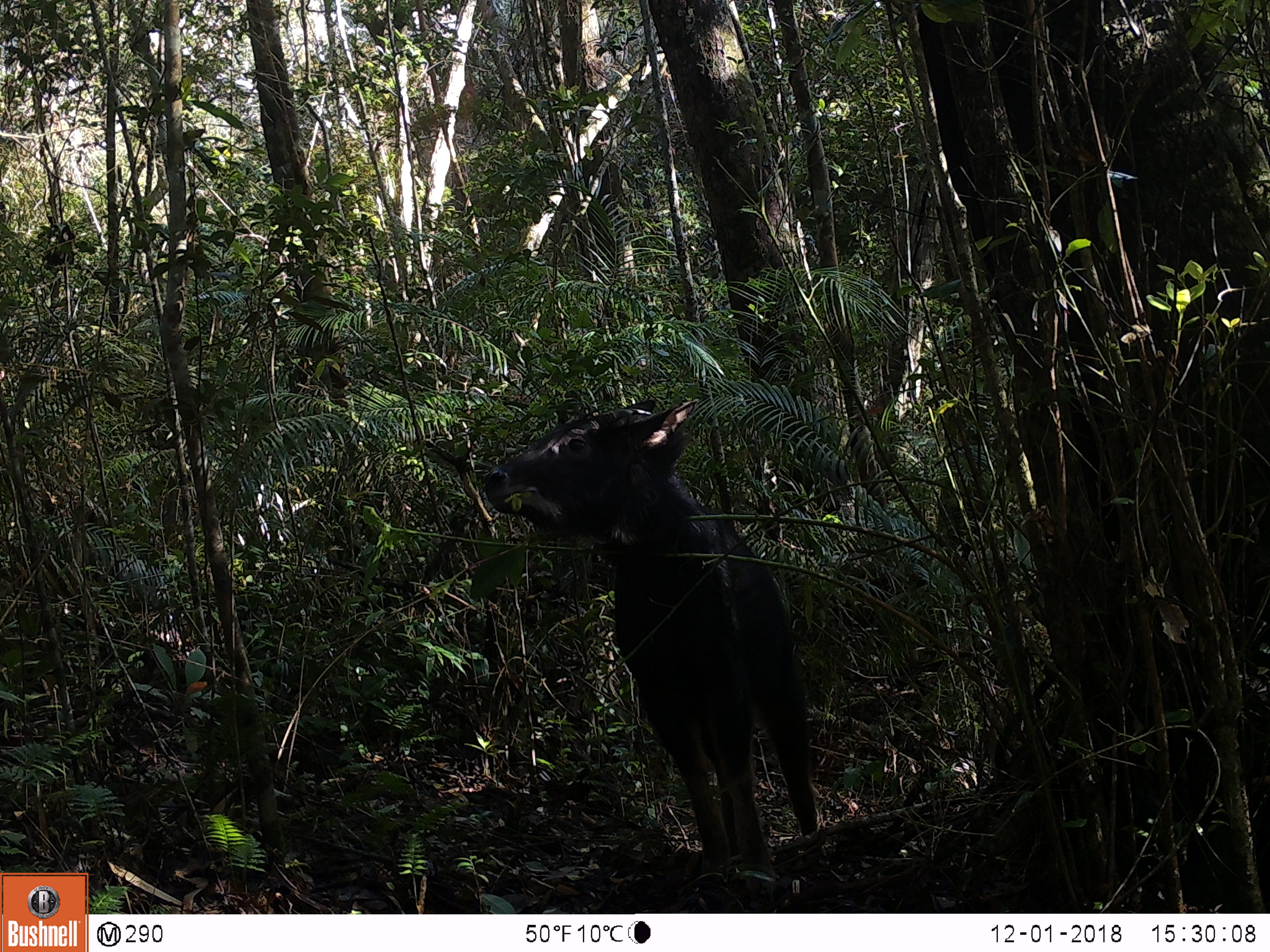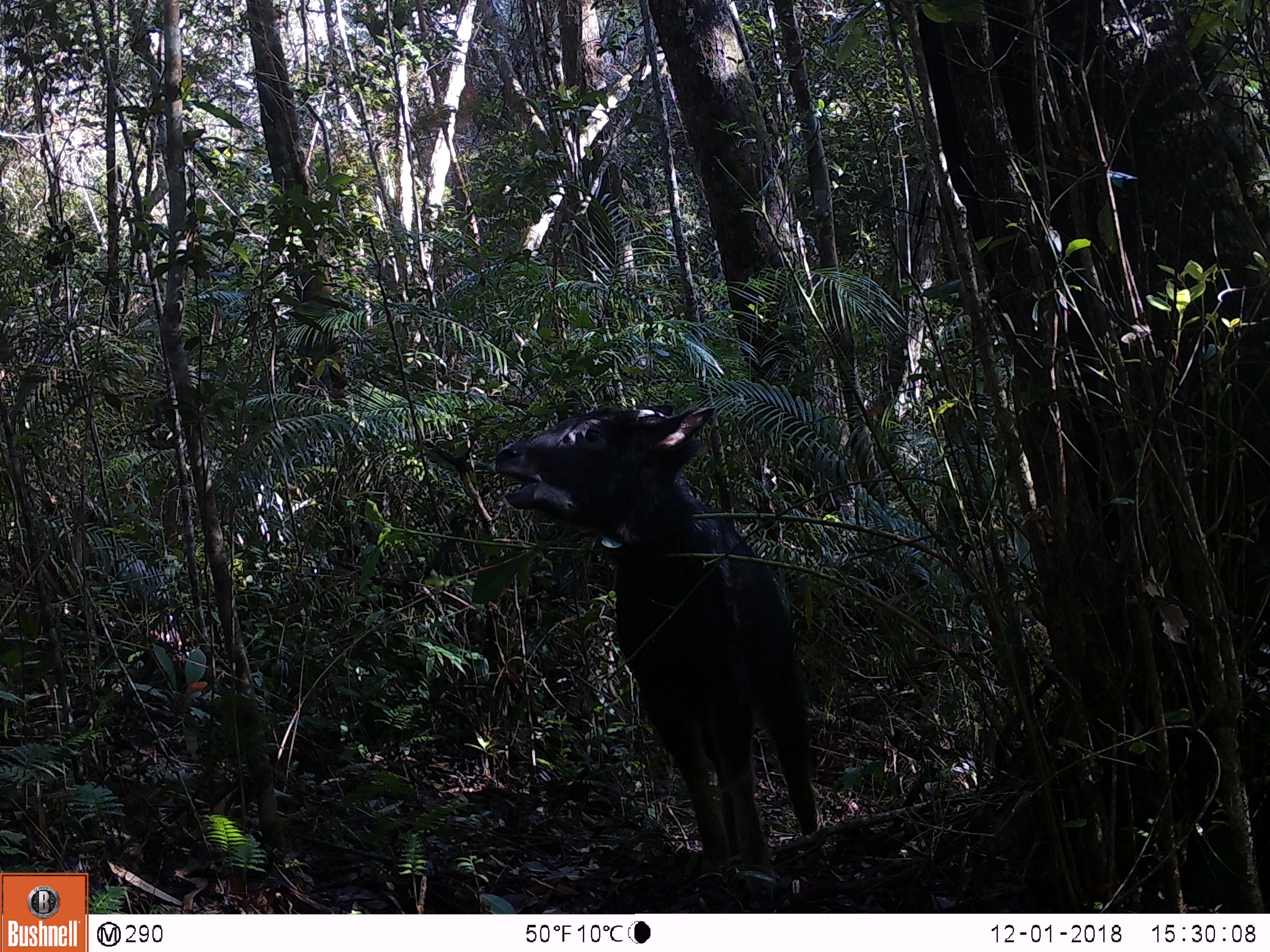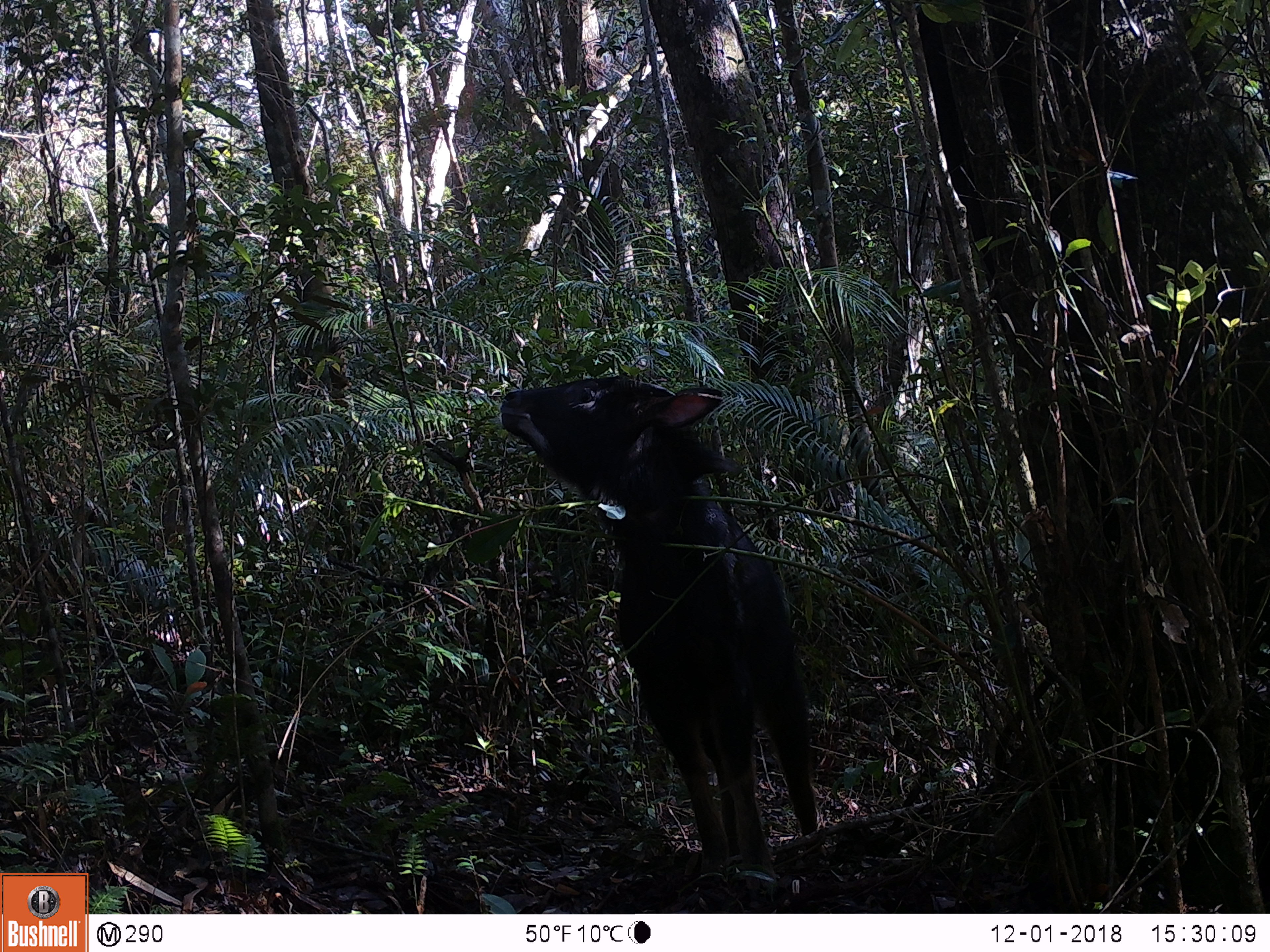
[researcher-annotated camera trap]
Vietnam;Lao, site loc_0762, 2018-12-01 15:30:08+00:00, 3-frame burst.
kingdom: Animalia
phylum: Chordata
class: Mammalia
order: Artiodactyla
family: Bovidae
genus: Capricornis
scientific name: Capricornis sumatraensis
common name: chinese serow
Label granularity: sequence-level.